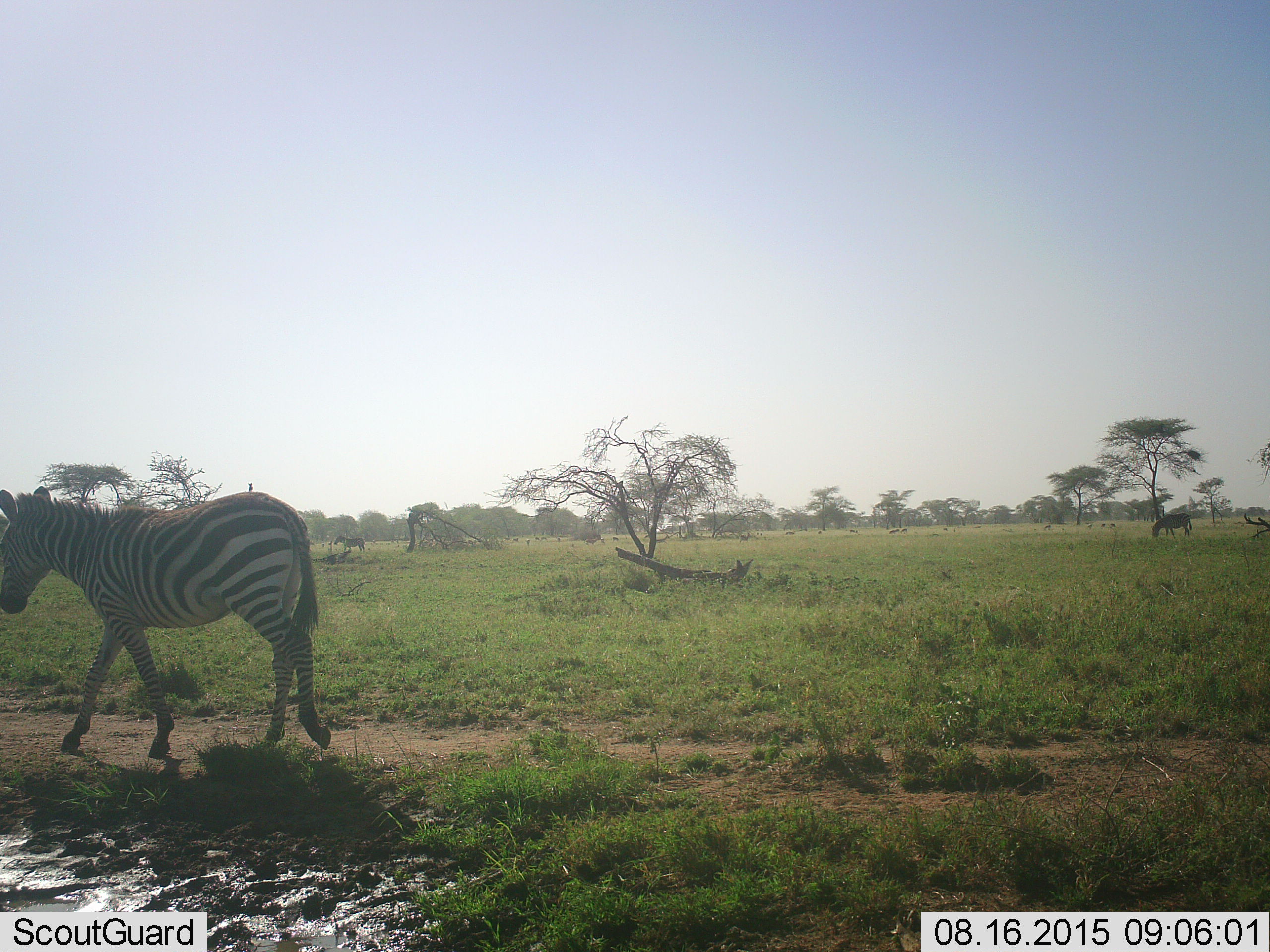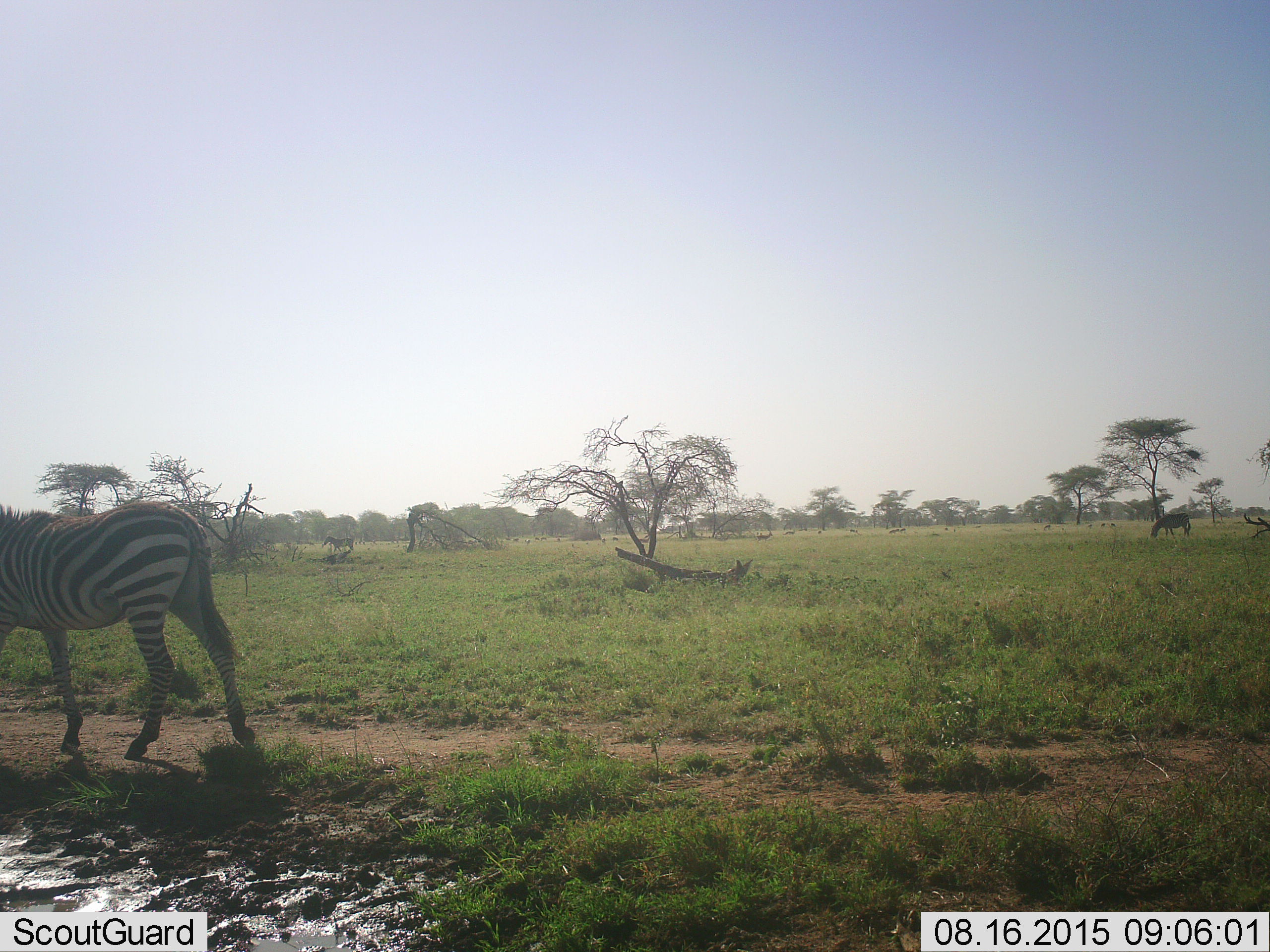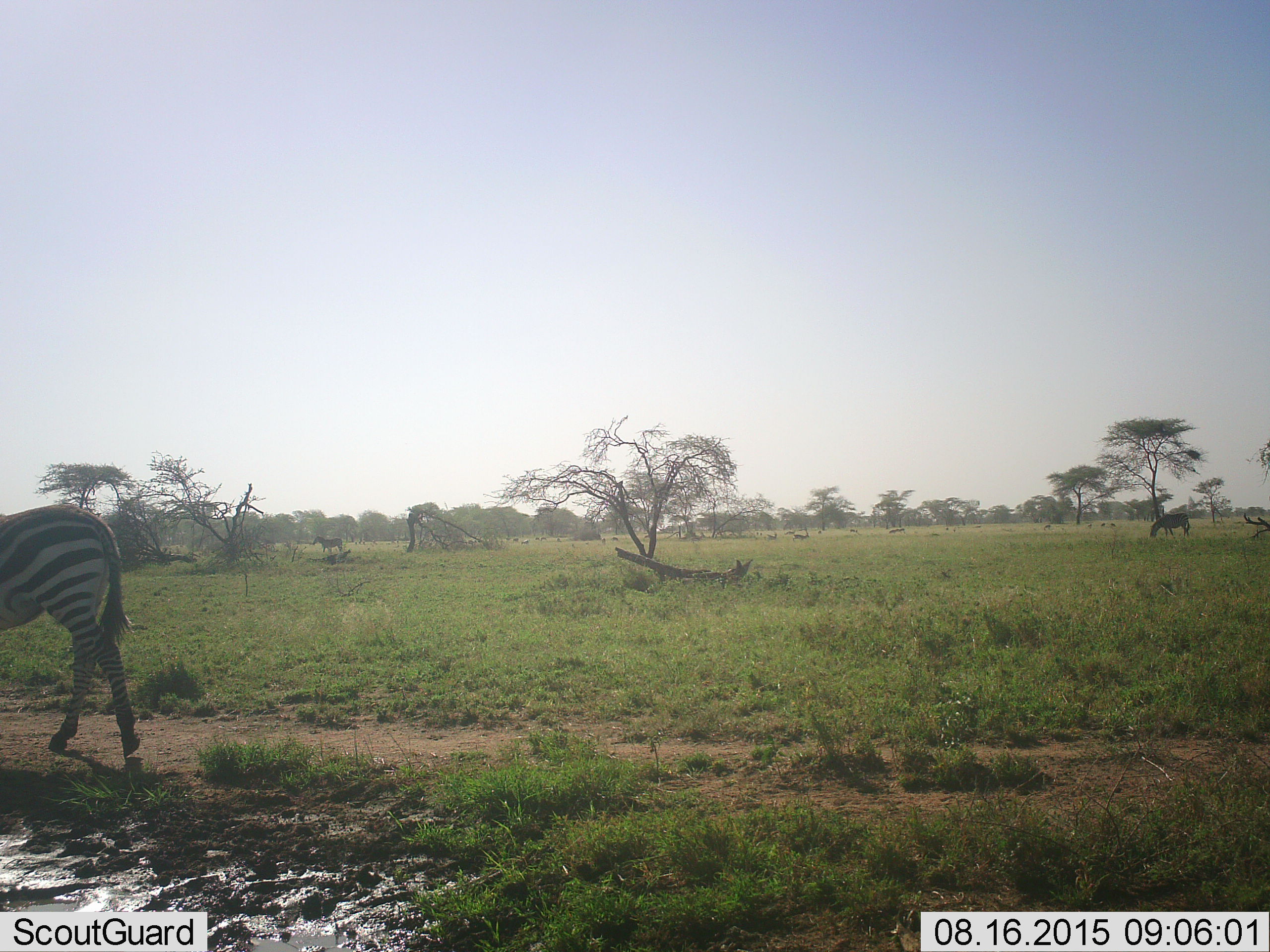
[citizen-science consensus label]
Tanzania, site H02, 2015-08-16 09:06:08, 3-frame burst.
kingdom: Animalia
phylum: Chordata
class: Mammalia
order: Perissodactyla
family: Equidae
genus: Equus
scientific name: Equus quagga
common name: plains zebra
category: zebra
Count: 3.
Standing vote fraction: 23%.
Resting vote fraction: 8%.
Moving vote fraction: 85%.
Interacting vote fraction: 0%.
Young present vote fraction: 0%.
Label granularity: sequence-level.